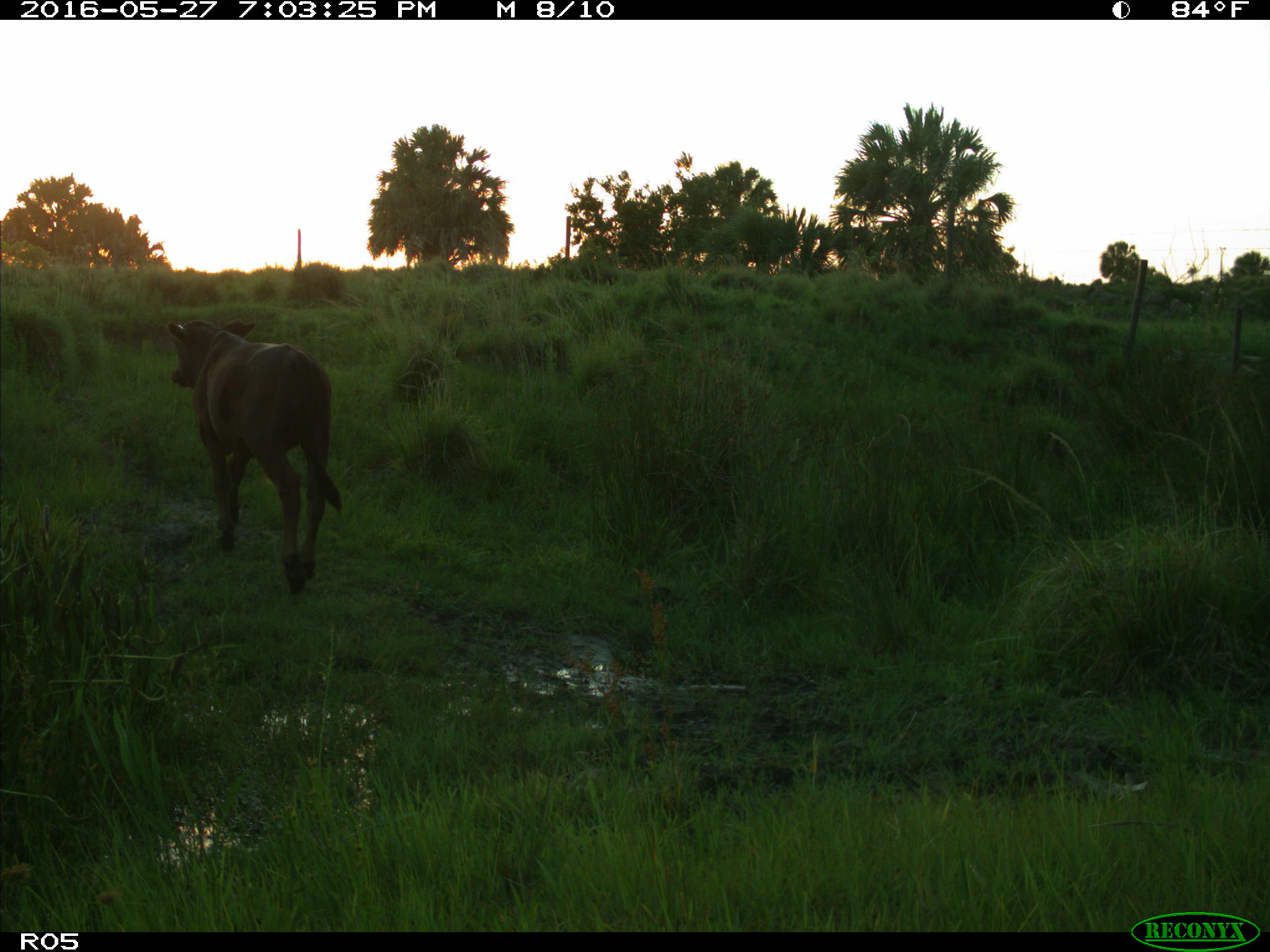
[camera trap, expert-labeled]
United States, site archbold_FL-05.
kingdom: Animalia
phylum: Chordata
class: Mammalia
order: Artiodactyla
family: Bovidae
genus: Bos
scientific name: Bos taurus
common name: domestic cow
Bos taurus (domestic cow).